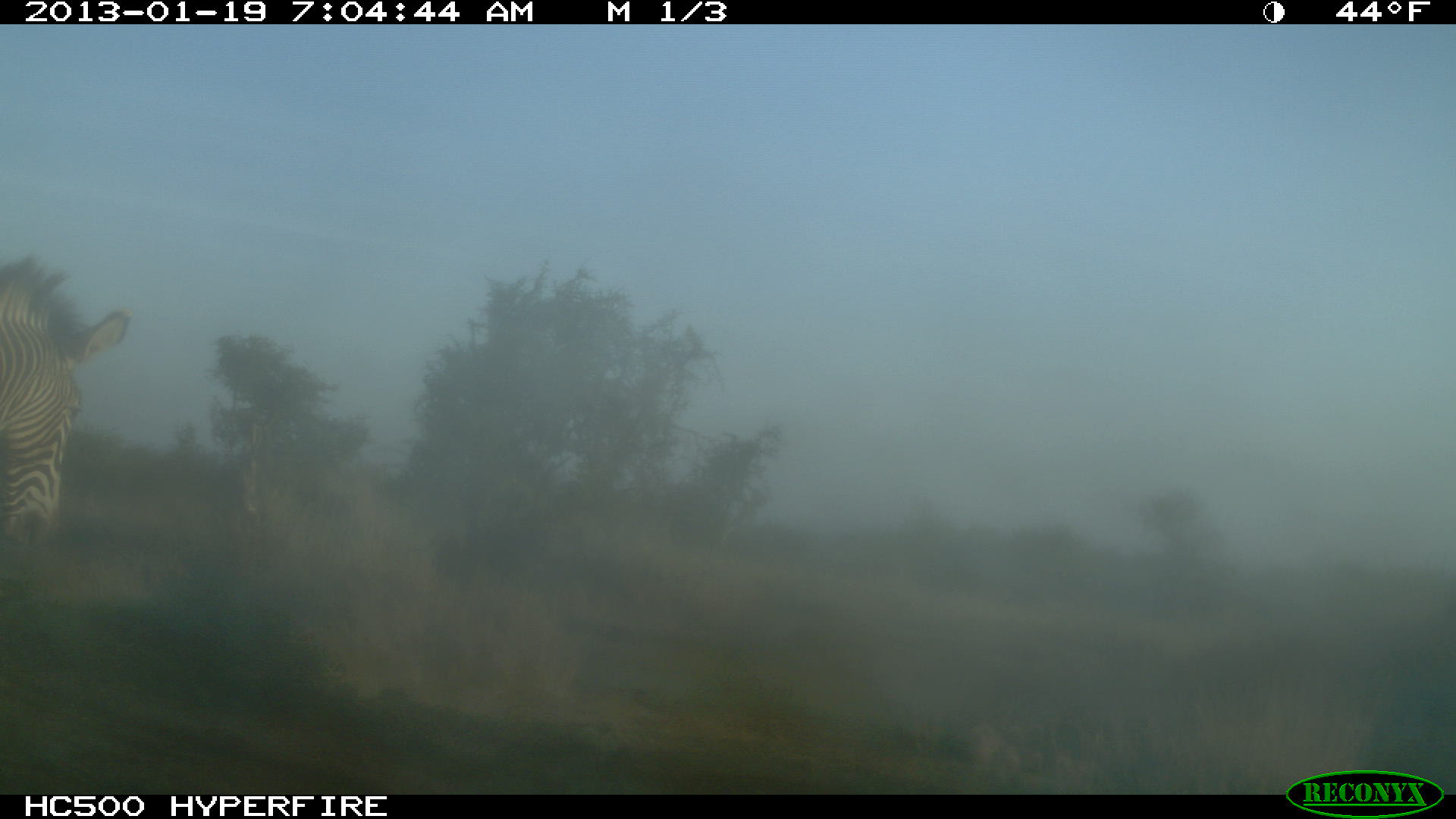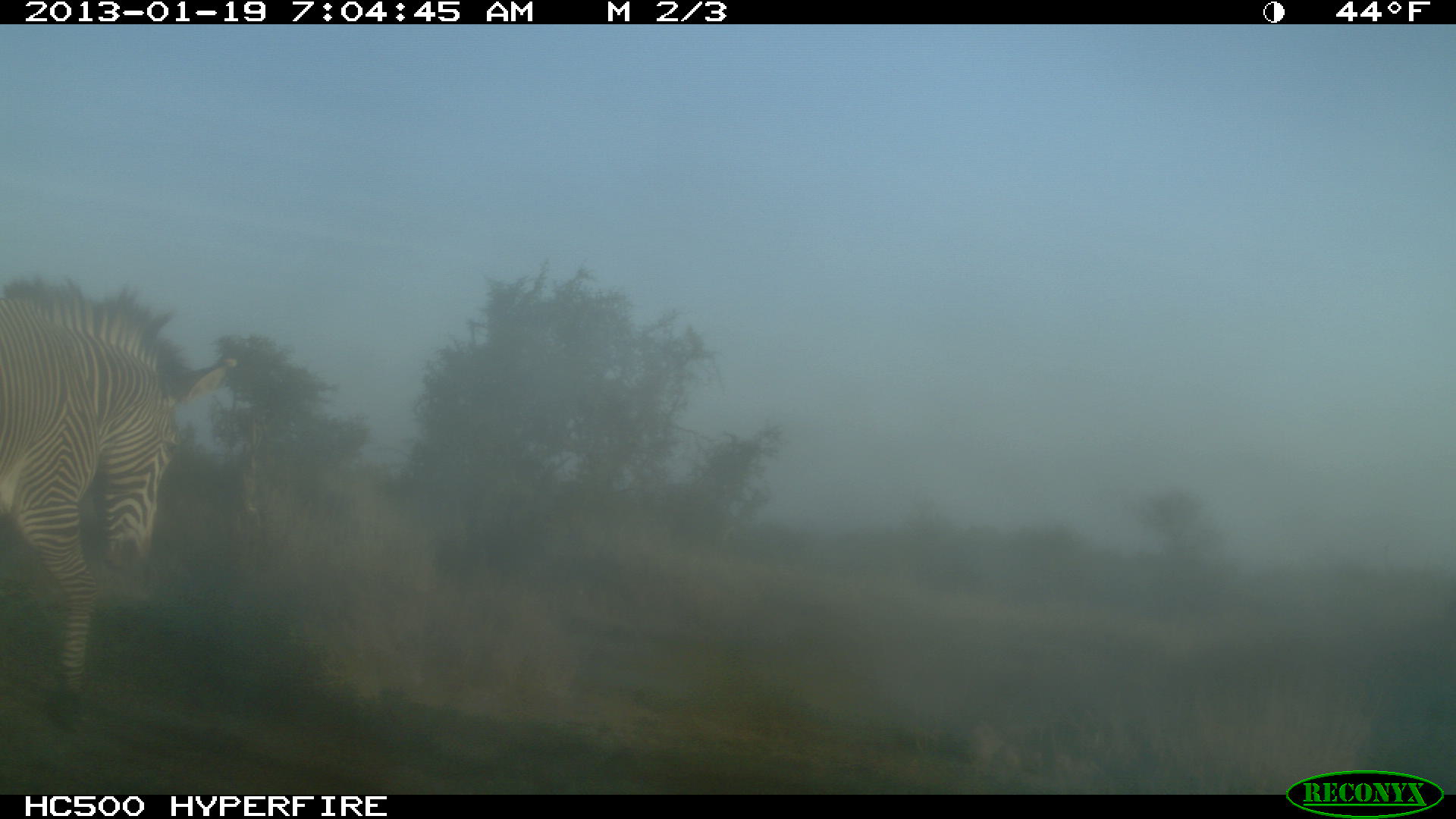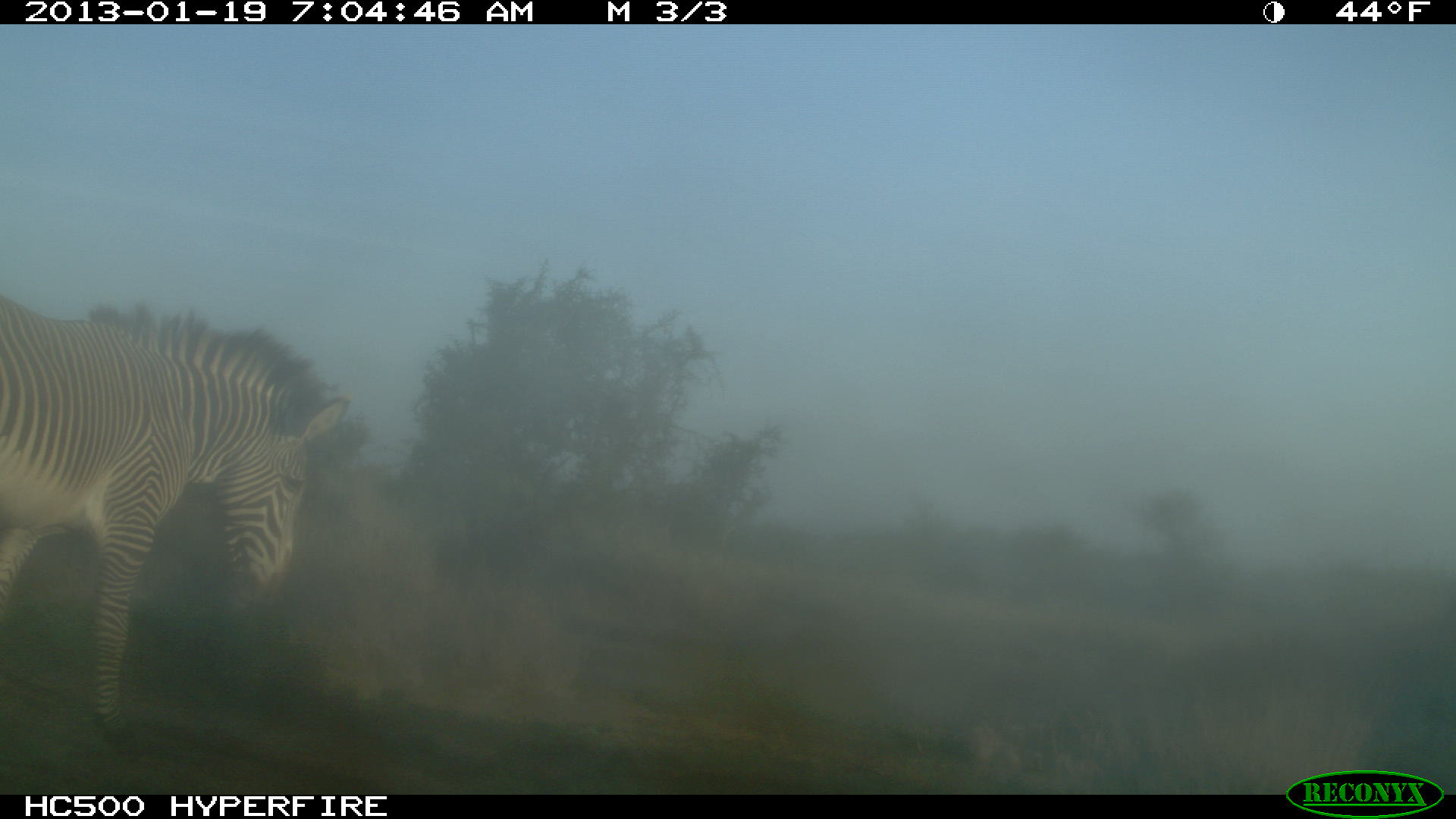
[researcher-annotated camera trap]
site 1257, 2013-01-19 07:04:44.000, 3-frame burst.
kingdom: Animalia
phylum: Chordata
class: Mammalia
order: Perissodactyla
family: Equidae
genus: Equus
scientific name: Equus grevyi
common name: grévy's zebra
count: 1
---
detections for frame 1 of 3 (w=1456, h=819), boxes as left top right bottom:
equus grevyi: 0 257 130 547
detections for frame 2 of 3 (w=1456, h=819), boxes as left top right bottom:
equus grevyi: 1 274 241 726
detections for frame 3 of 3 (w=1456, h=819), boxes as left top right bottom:
equus grevyi: 0 292 348 747